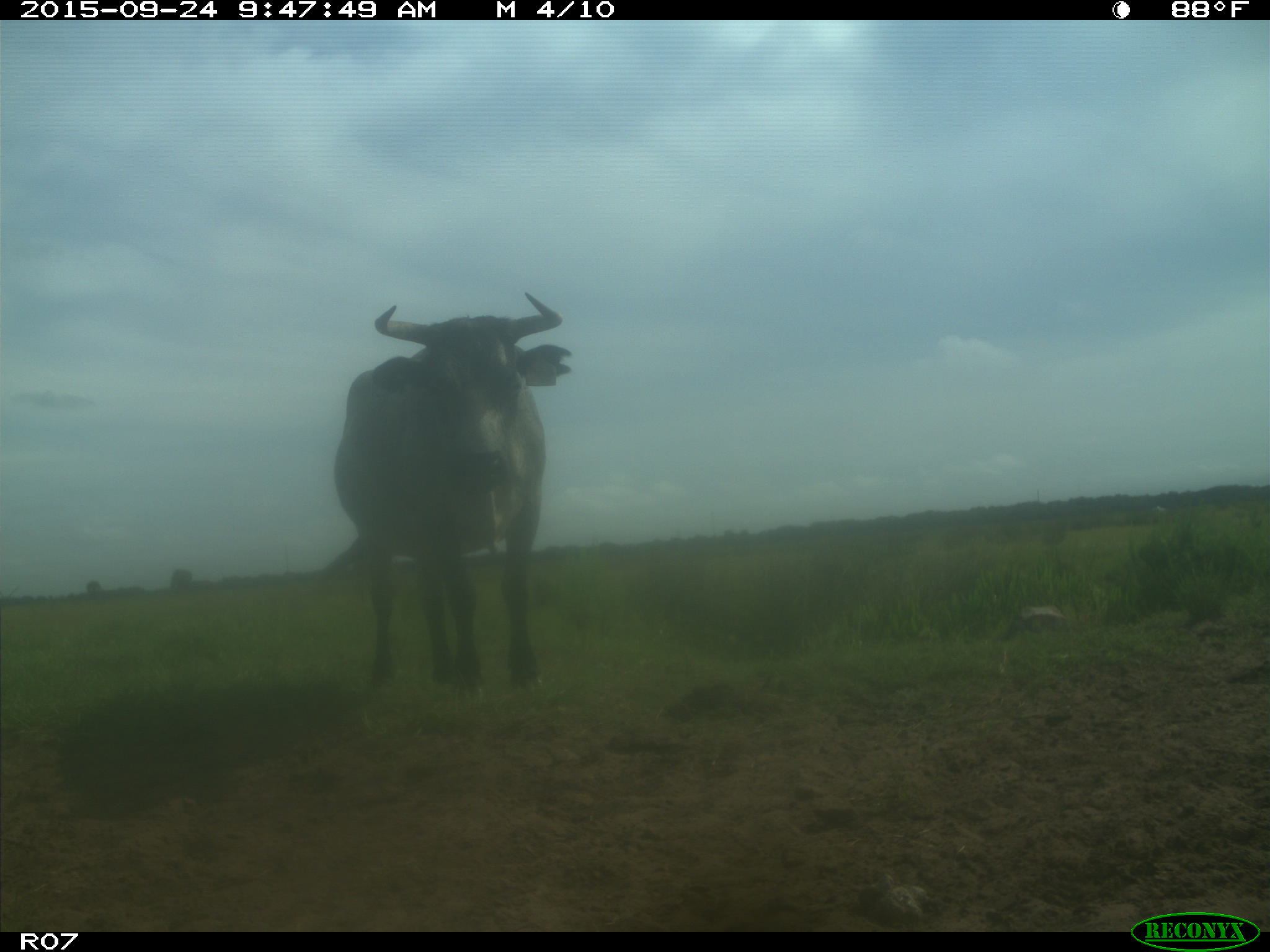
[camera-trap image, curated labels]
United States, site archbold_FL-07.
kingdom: Animalia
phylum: Chordata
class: Mammalia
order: Artiodactyla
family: Bovidae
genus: Bos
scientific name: Bos taurus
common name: domestic cow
Bos taurus (domestic cow).